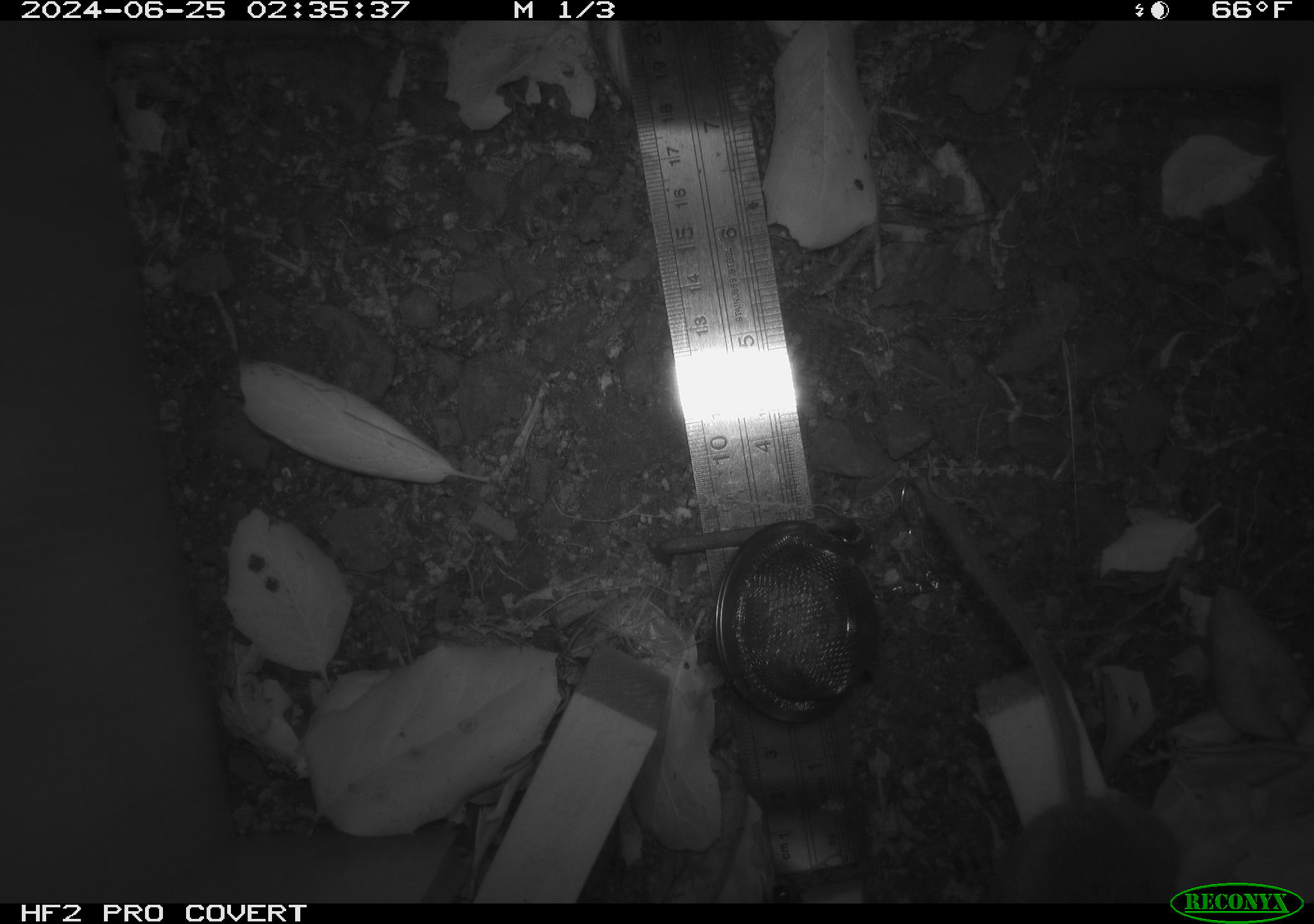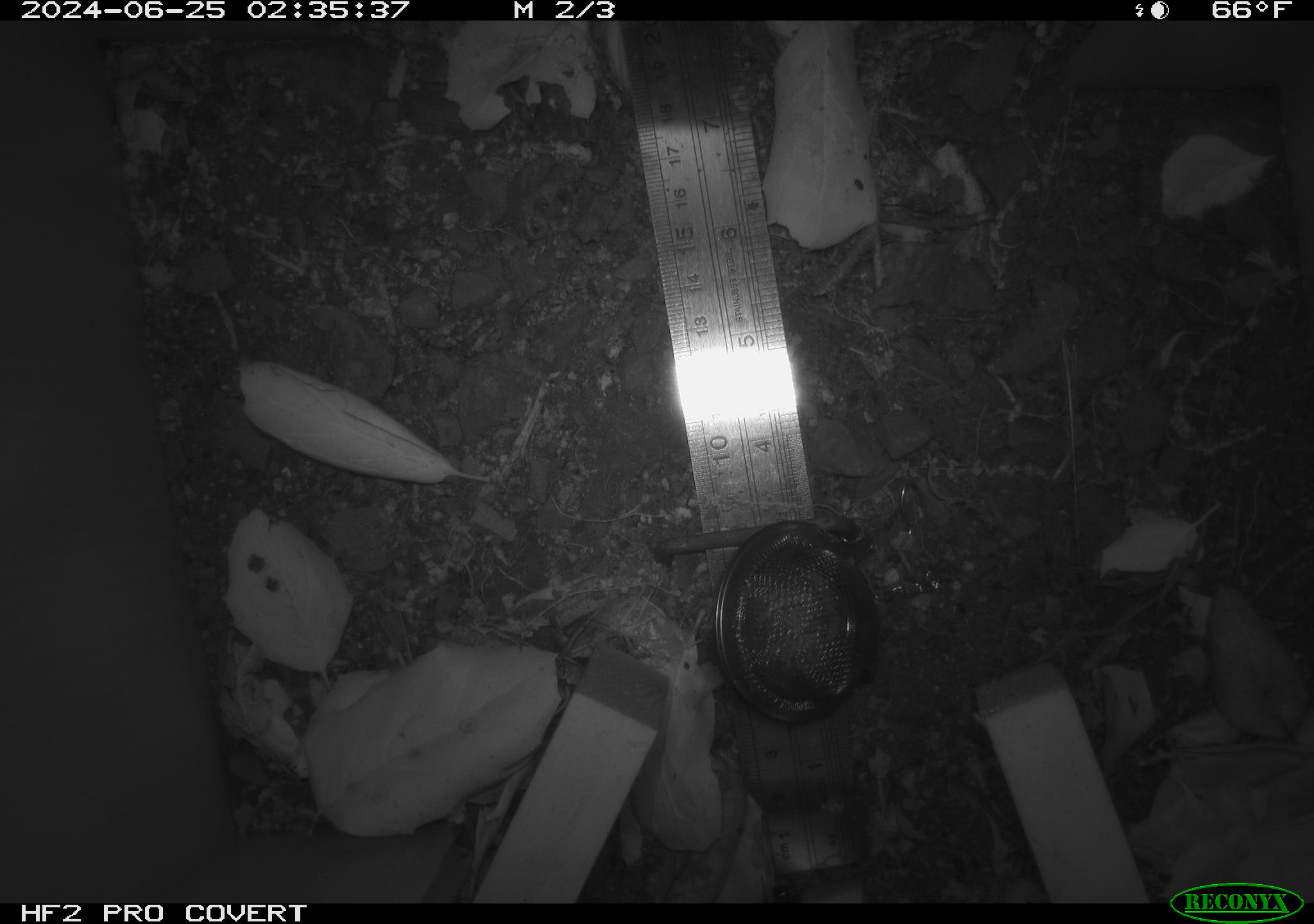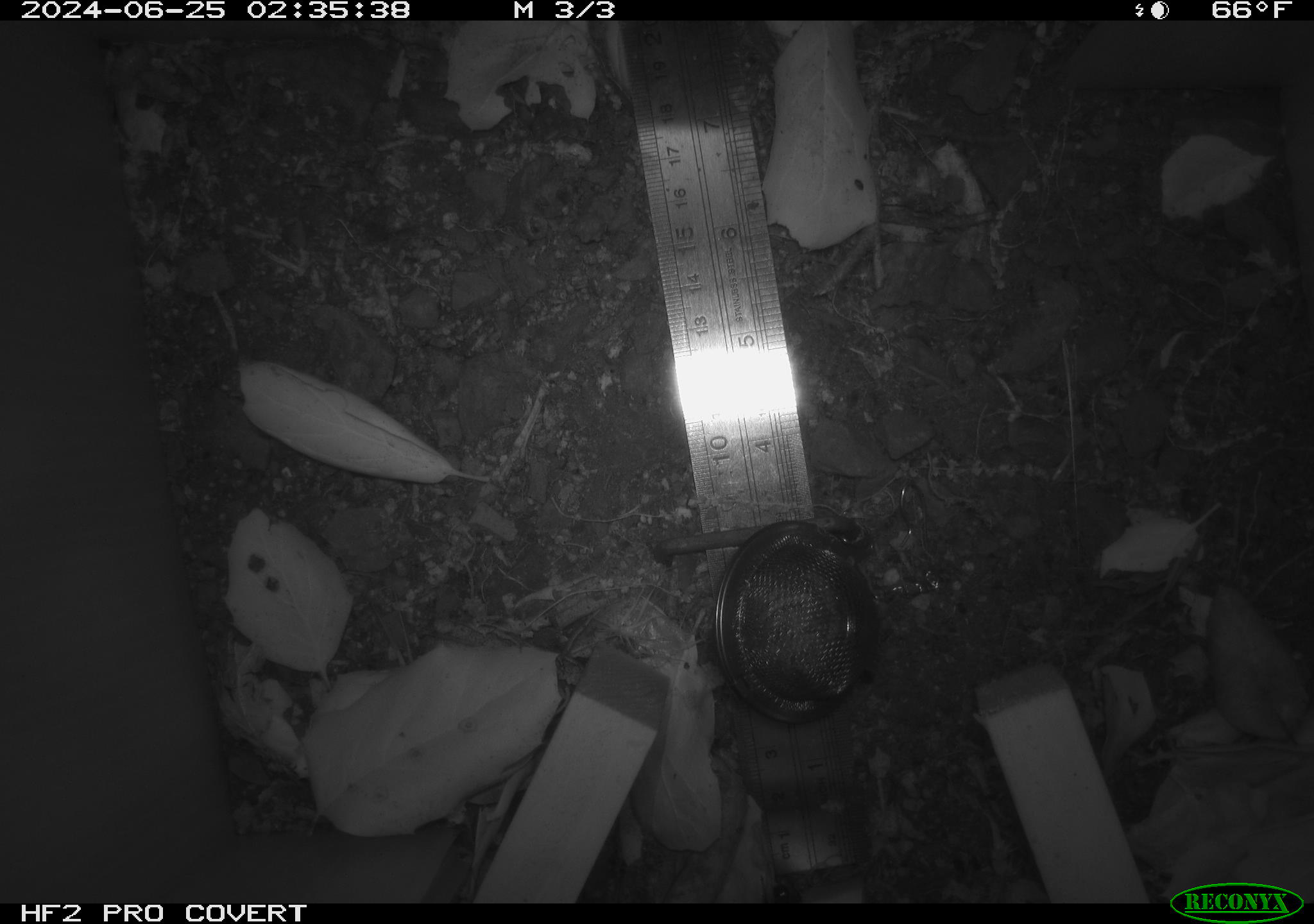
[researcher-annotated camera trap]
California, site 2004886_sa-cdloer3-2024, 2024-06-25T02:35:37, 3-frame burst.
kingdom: Animalia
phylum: Chordata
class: Mammalia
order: Rodentia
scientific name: Rodentia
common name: rodent